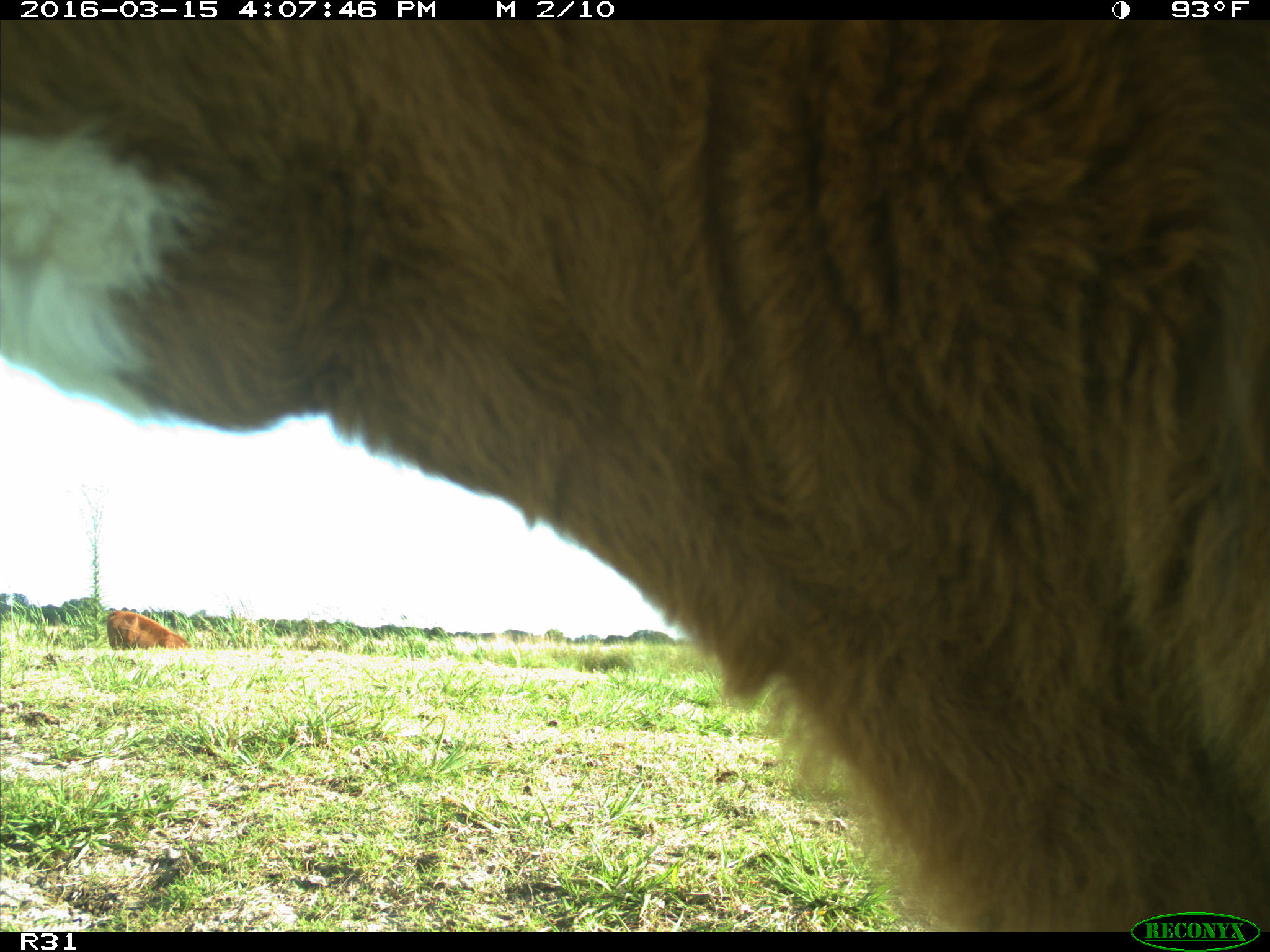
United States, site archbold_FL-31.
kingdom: Animalia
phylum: Chordata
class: Mammalia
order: Artiodactyla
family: Bovidae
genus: Bos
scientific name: Bos taurus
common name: domestic cow